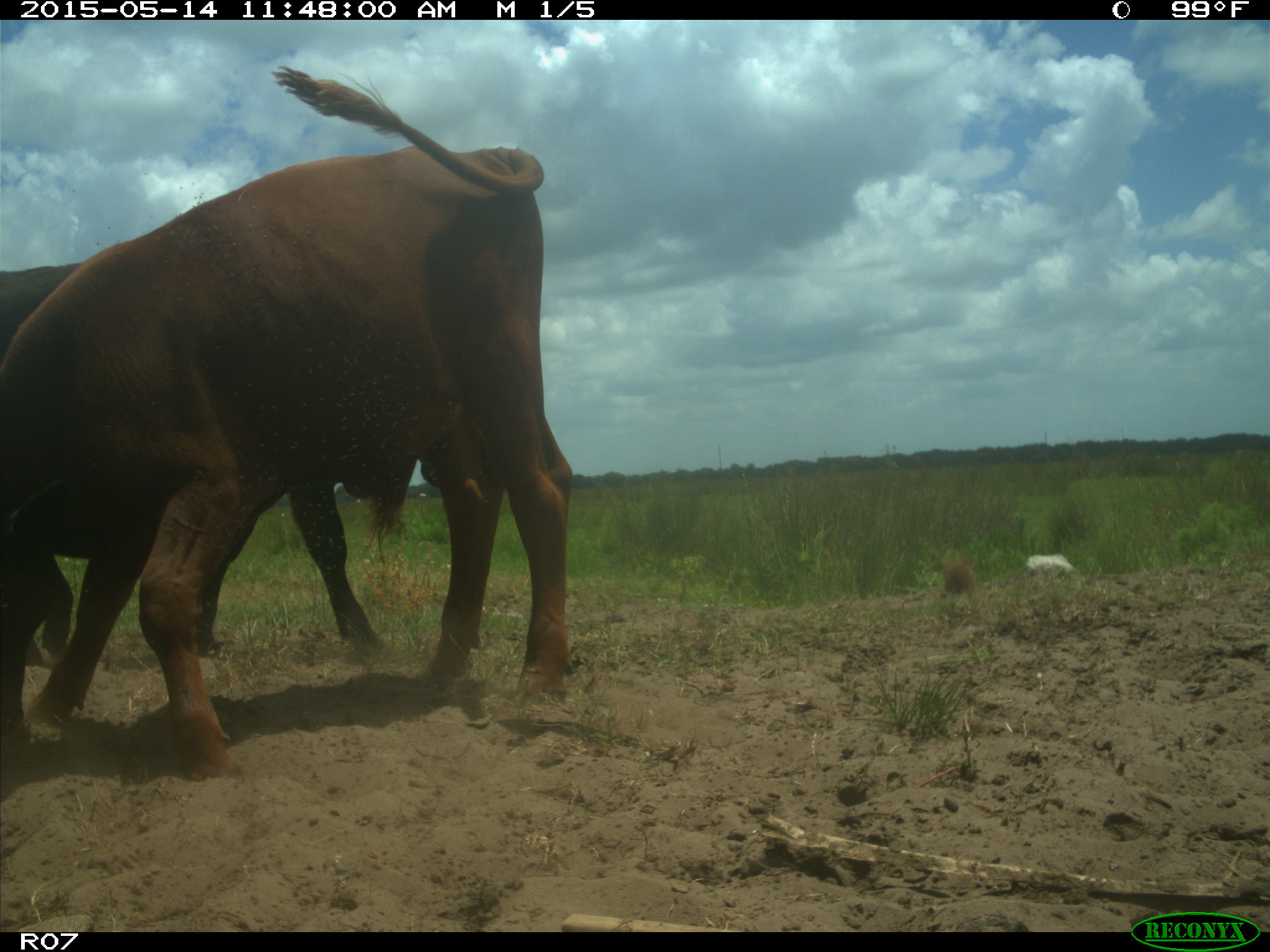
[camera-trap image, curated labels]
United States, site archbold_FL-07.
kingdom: Animalia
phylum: Chordata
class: Mammalia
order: Artiodactyla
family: Bovidae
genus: Bos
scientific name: Bos taurus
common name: domestic cow